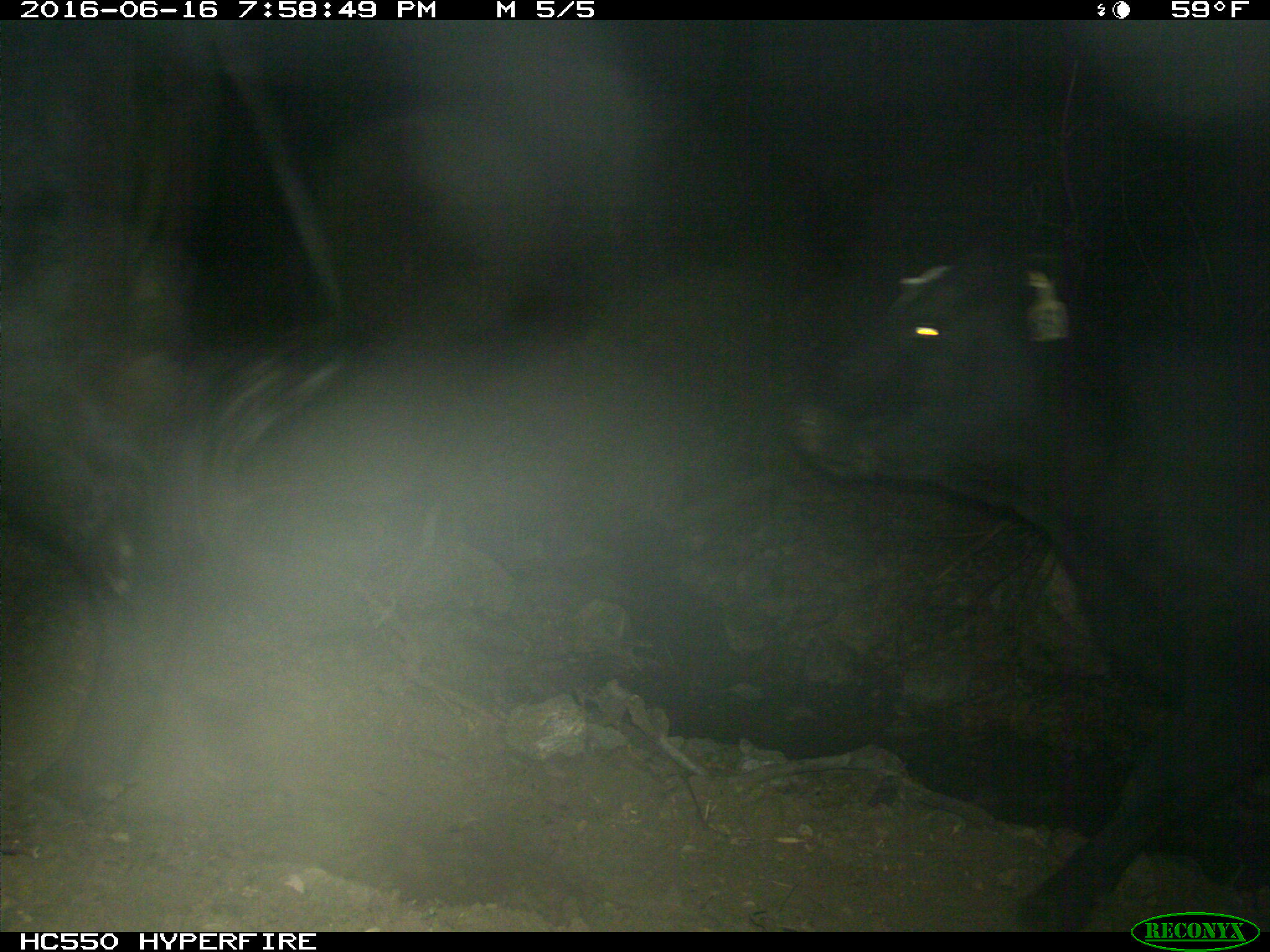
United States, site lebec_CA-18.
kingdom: Animalia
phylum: Chordata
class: Mammalia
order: Artiodactyla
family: Bovidae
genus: Bos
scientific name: Bos taurus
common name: domestic cow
Bos taurus (domestic cow).